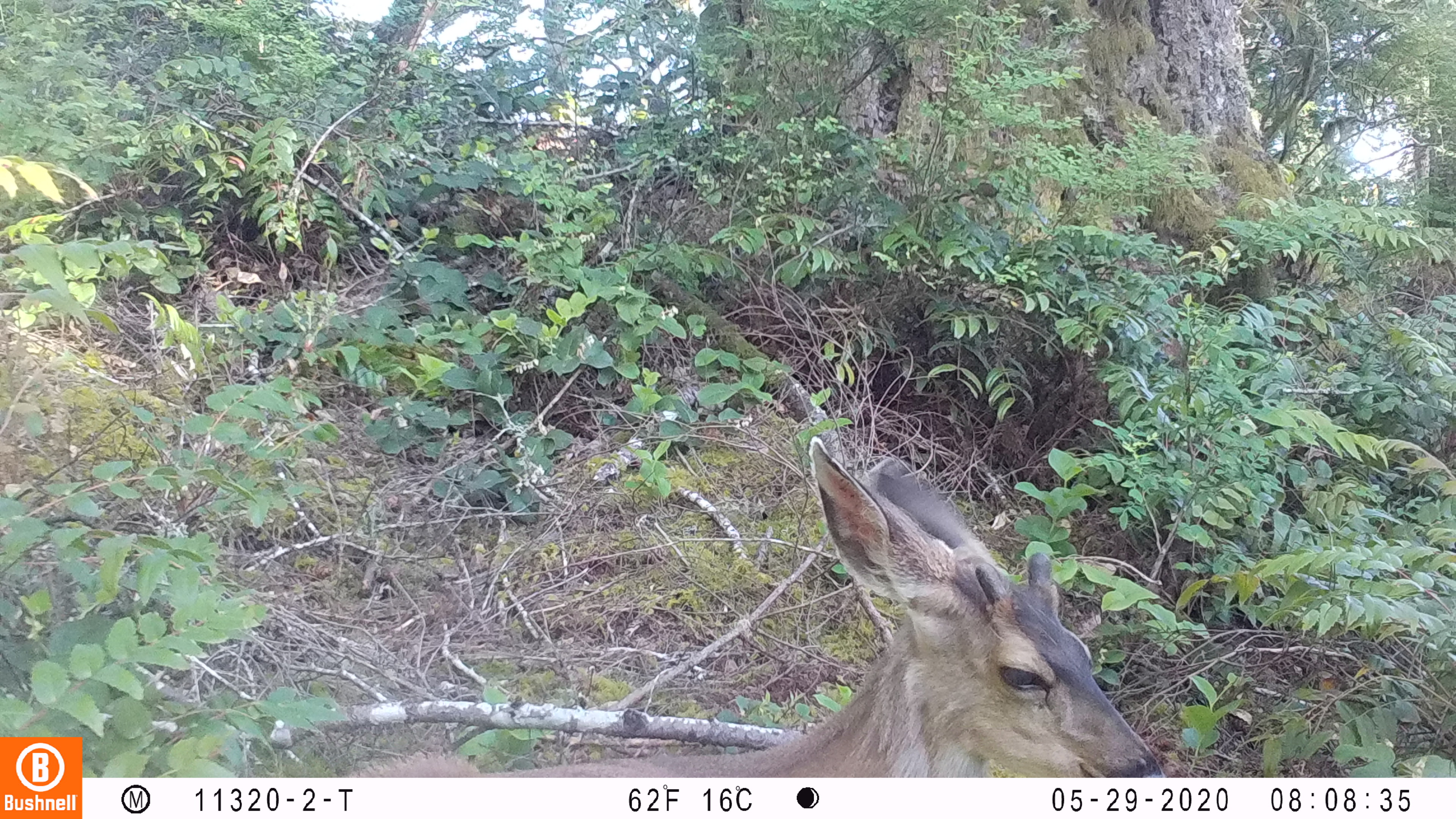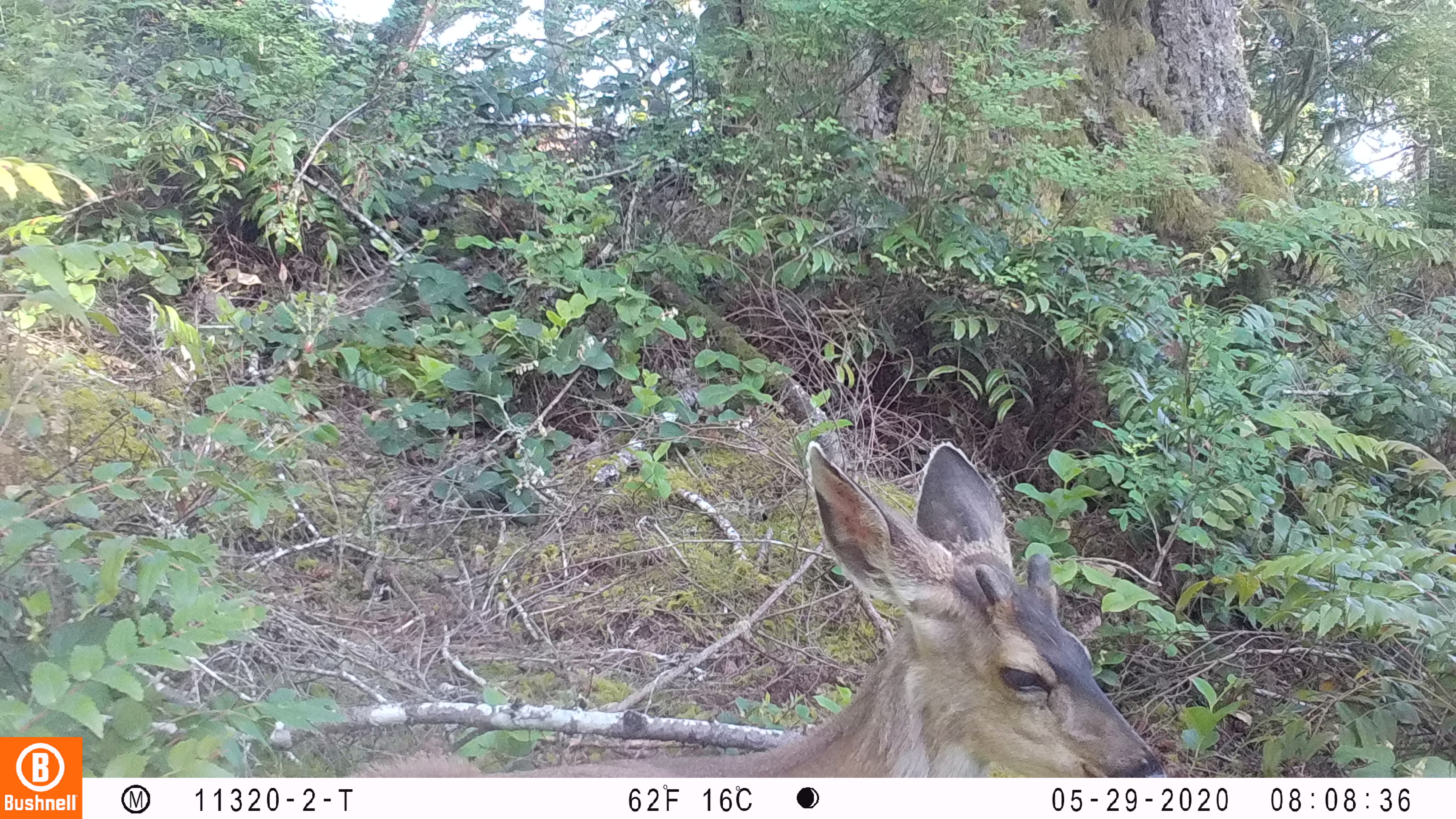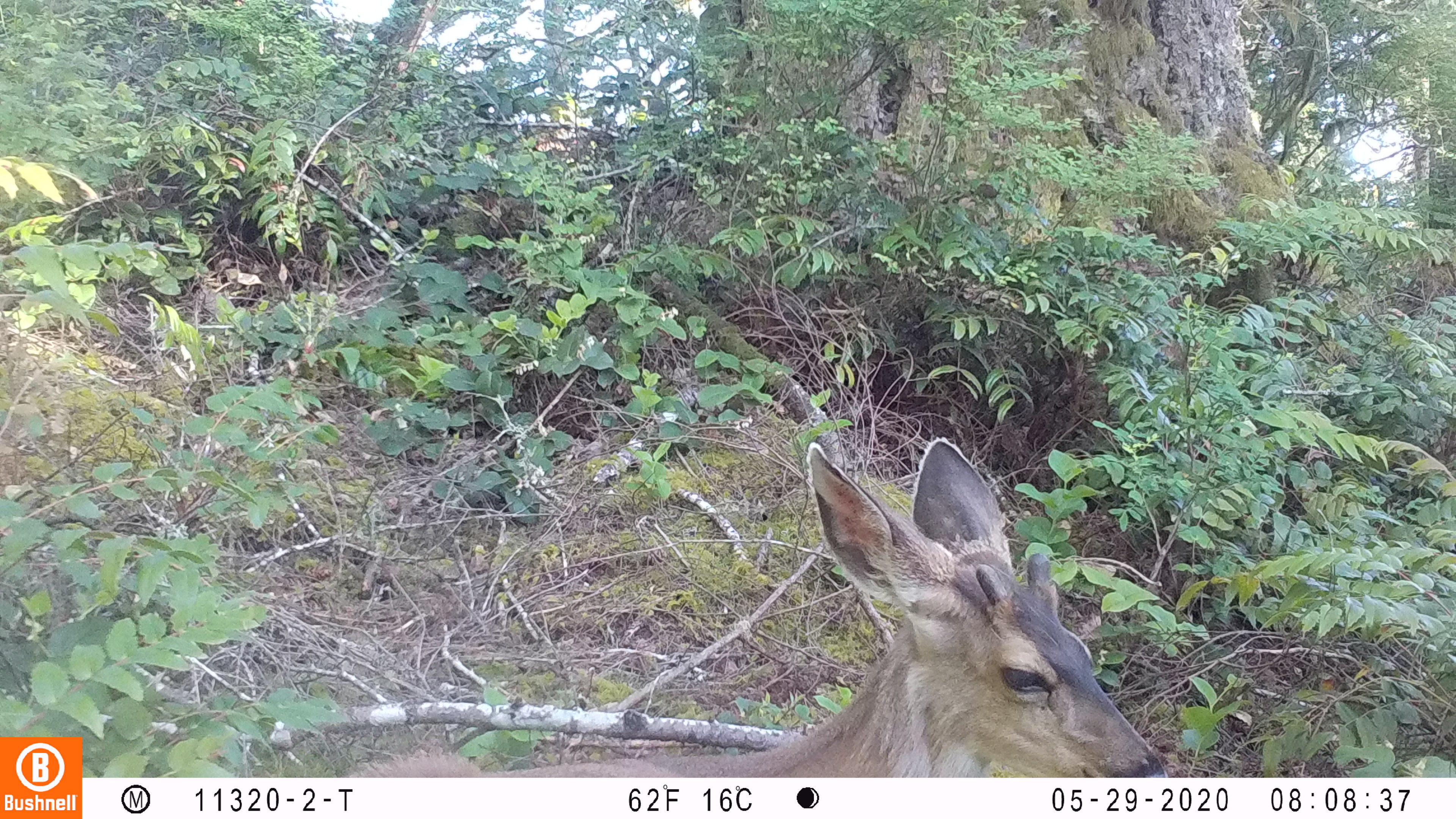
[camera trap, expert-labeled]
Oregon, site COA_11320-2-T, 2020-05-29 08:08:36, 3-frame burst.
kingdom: Animalia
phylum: Chordata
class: Mammalia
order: Artiodactyla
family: Cervidae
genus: Odocoileus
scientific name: Odocoileus hemionus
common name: black-tailed deer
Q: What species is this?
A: Black-tailed deer (Odocoileus hemionus).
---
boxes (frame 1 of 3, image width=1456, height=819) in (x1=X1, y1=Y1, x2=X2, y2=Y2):
black-tailed deer: (x1=355, y1=437, x2=1174, y2=766)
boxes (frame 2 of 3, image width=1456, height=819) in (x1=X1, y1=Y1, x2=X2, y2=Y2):
black-tailed deer: (x1=342, y1=427, x2=1174, y2=774)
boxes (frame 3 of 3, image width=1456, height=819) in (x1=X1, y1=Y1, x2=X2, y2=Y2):
black-tailed deer: (x1=349, y1=429, x2=1170, y2=772)